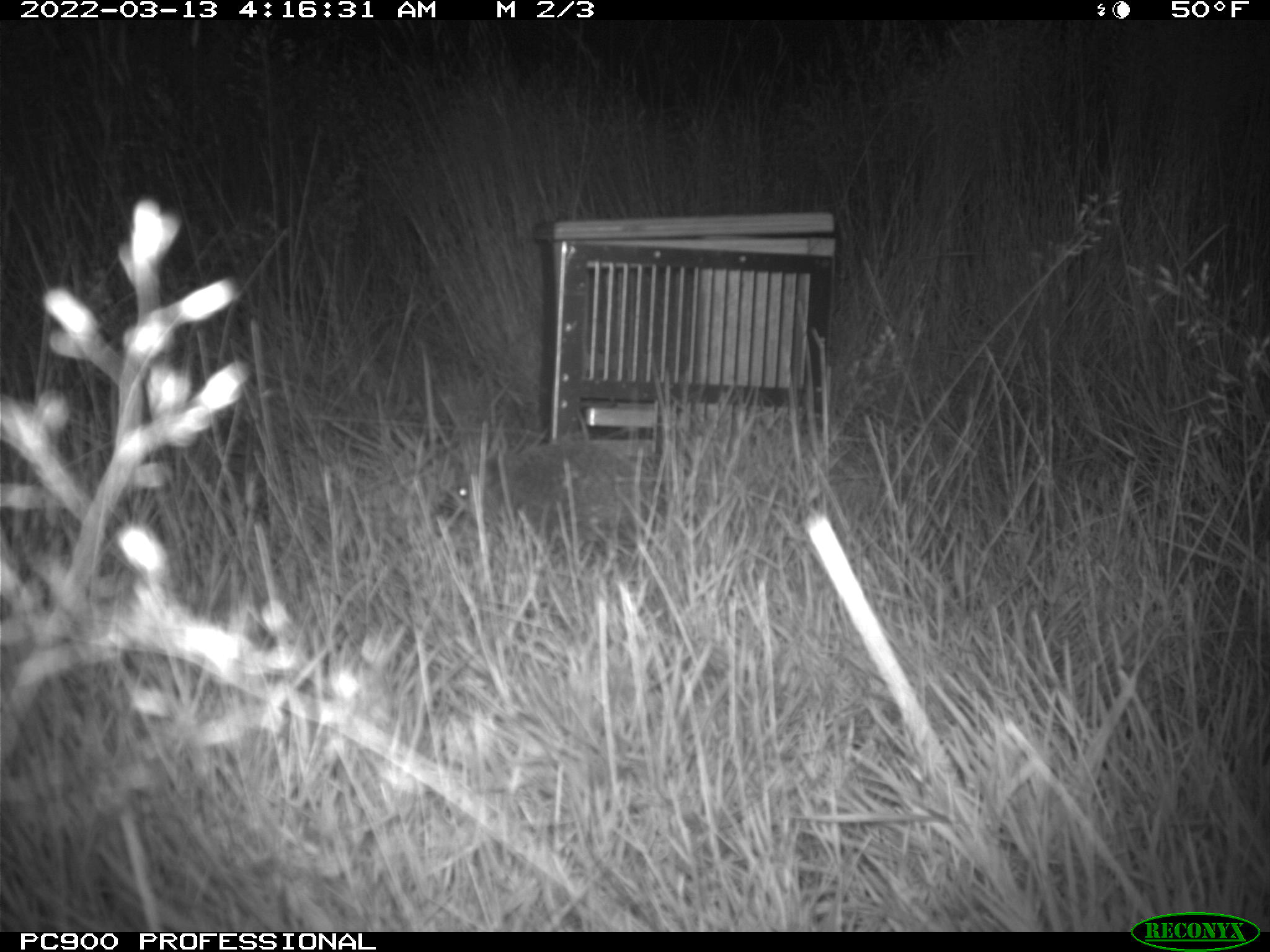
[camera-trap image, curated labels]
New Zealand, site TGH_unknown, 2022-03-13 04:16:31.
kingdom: Animalia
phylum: Chordata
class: Mammalia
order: Eulipotyphla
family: Erinaceidae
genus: Erinaceus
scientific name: Erinaceus europaeus europaeus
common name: european hedgehog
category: hedgehog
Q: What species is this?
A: Hedgehog (european hedgehog) (Erinaceus europaeus europaeus).